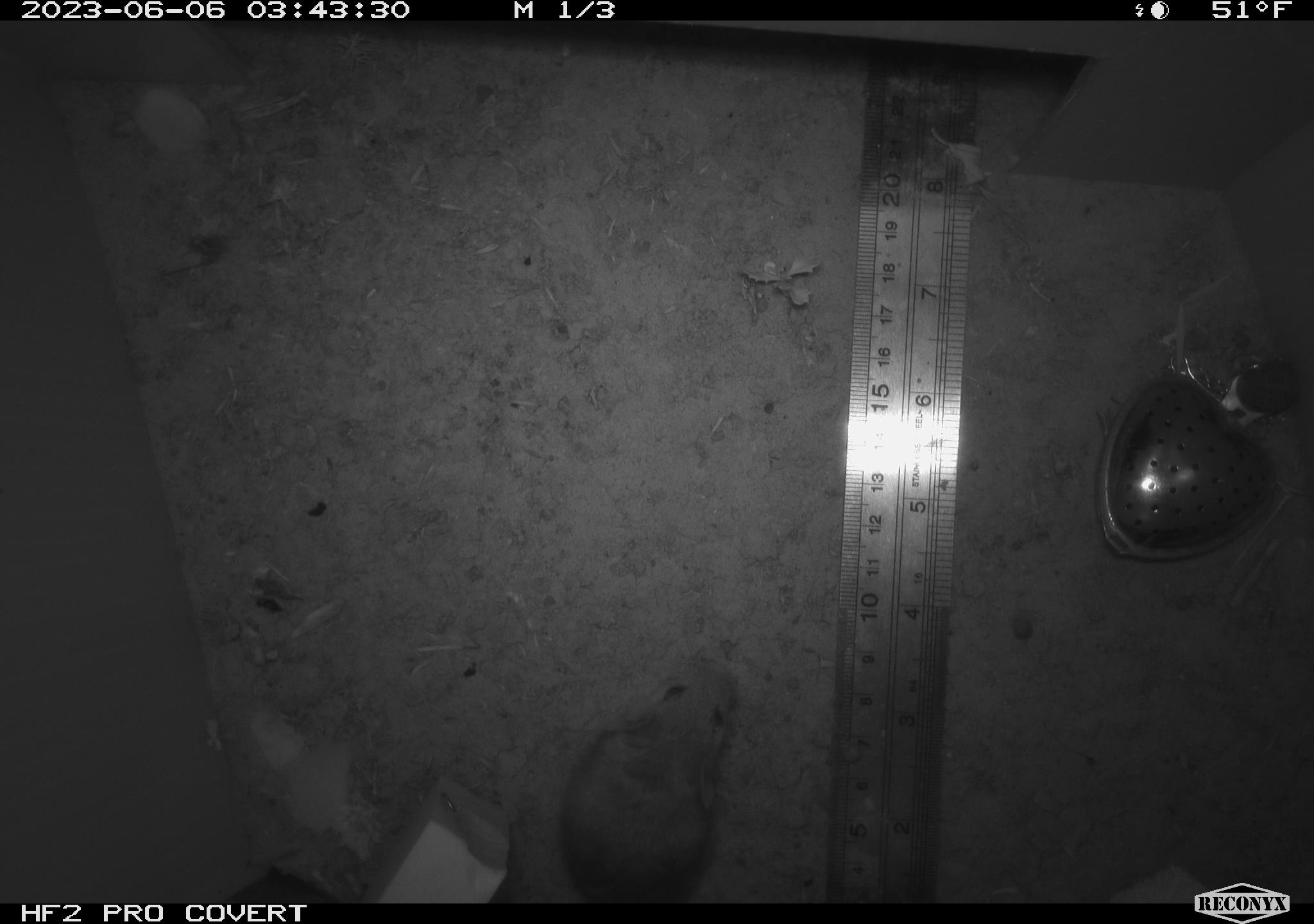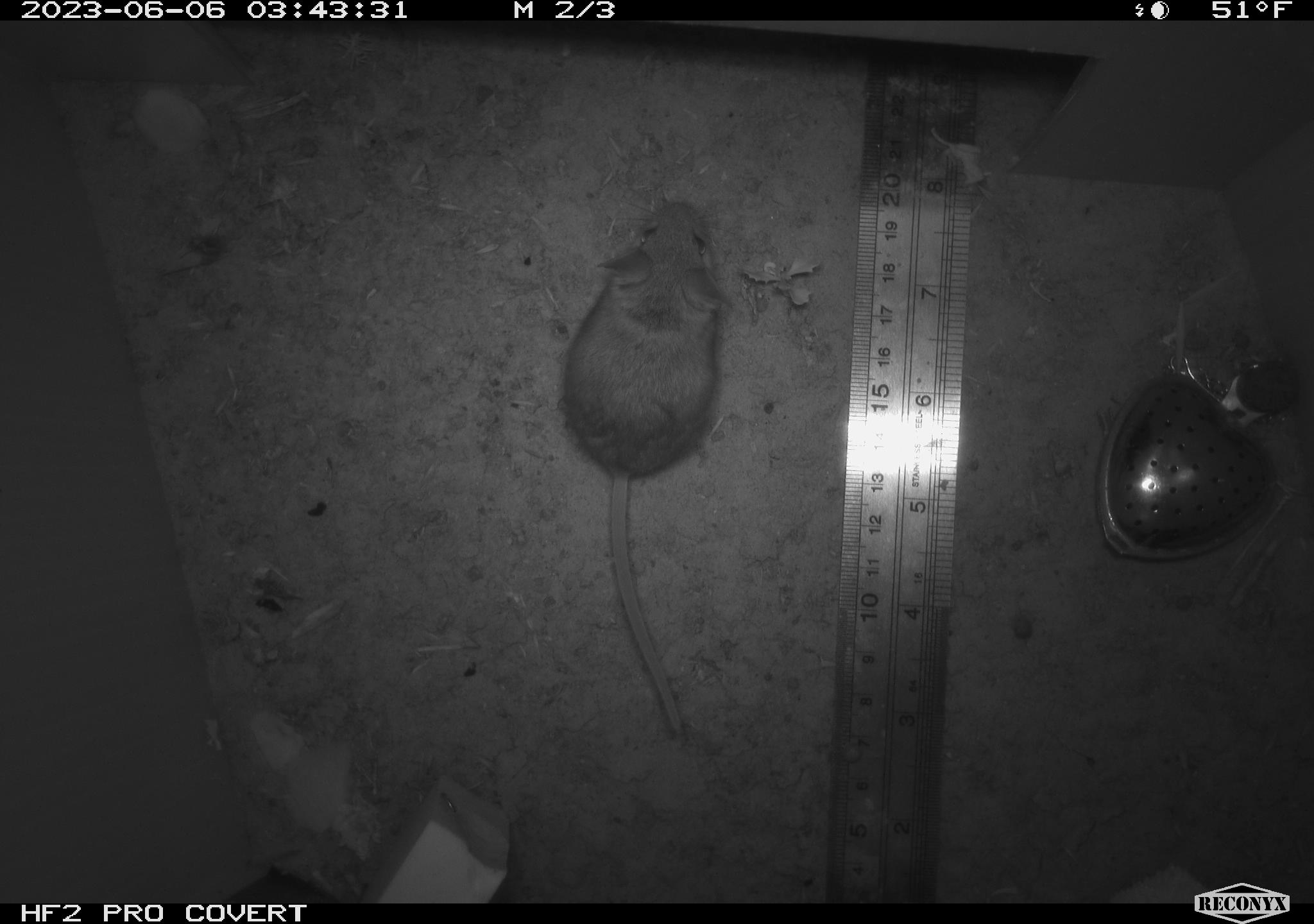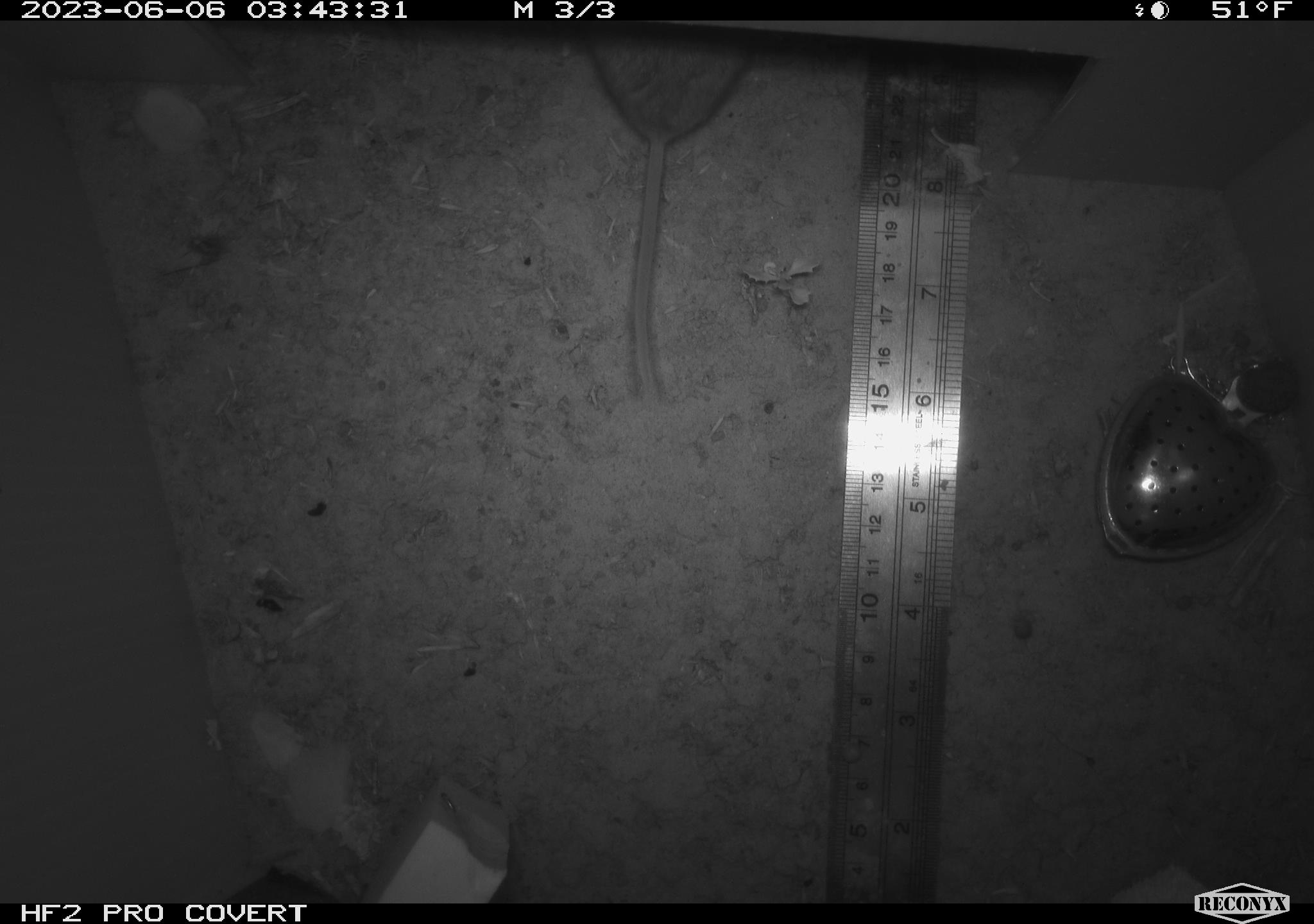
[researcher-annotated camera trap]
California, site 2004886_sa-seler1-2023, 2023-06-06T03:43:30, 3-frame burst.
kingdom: Animalia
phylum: Chordata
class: Mammalia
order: Rodentia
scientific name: Rodentia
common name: mouse species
Mouse species (Rodentia).